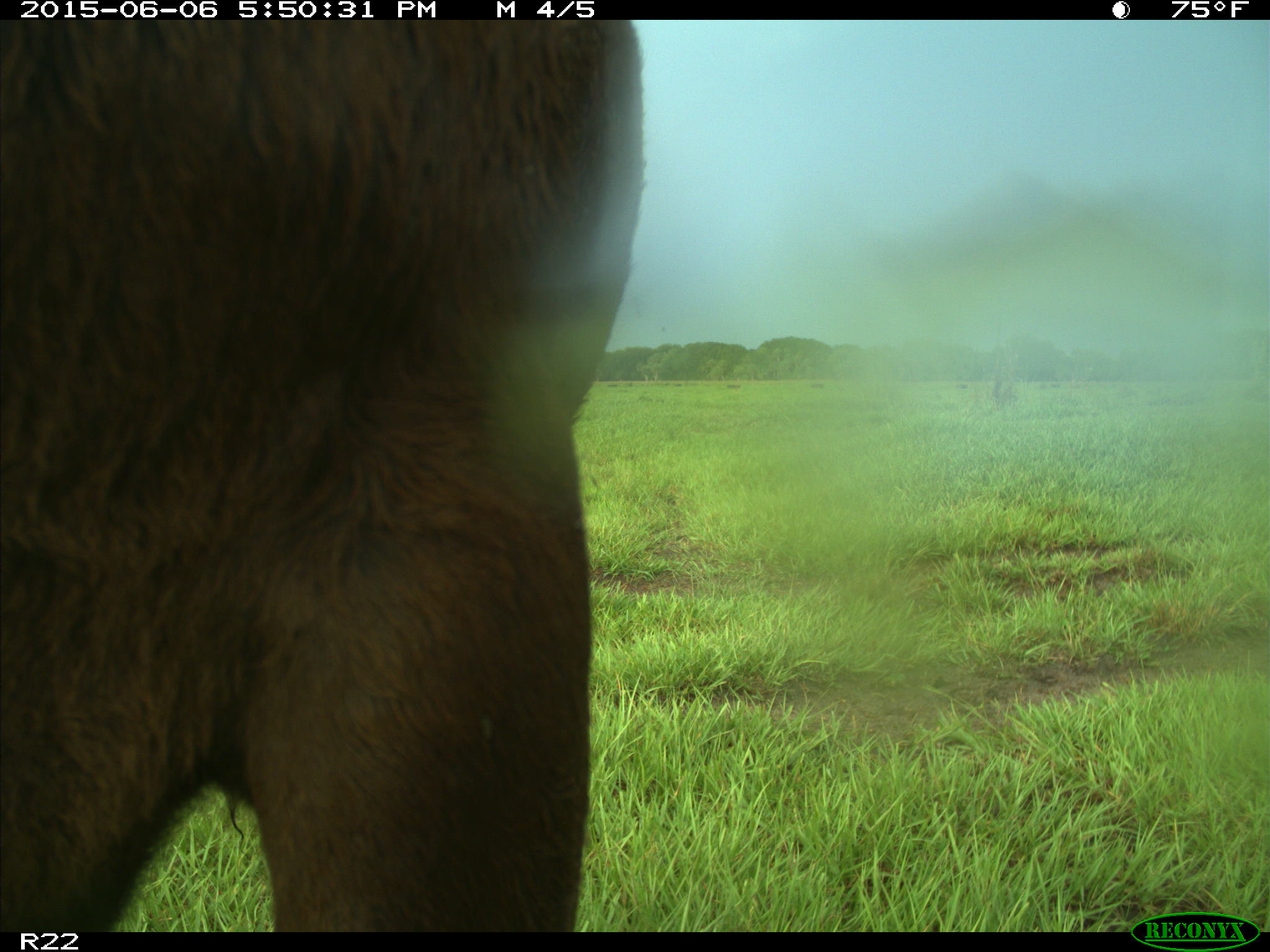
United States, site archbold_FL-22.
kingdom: Animalia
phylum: Chordata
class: Mammalia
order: Artiodactyla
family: Bovidae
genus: Bos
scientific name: Bos taurus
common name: domestic cow